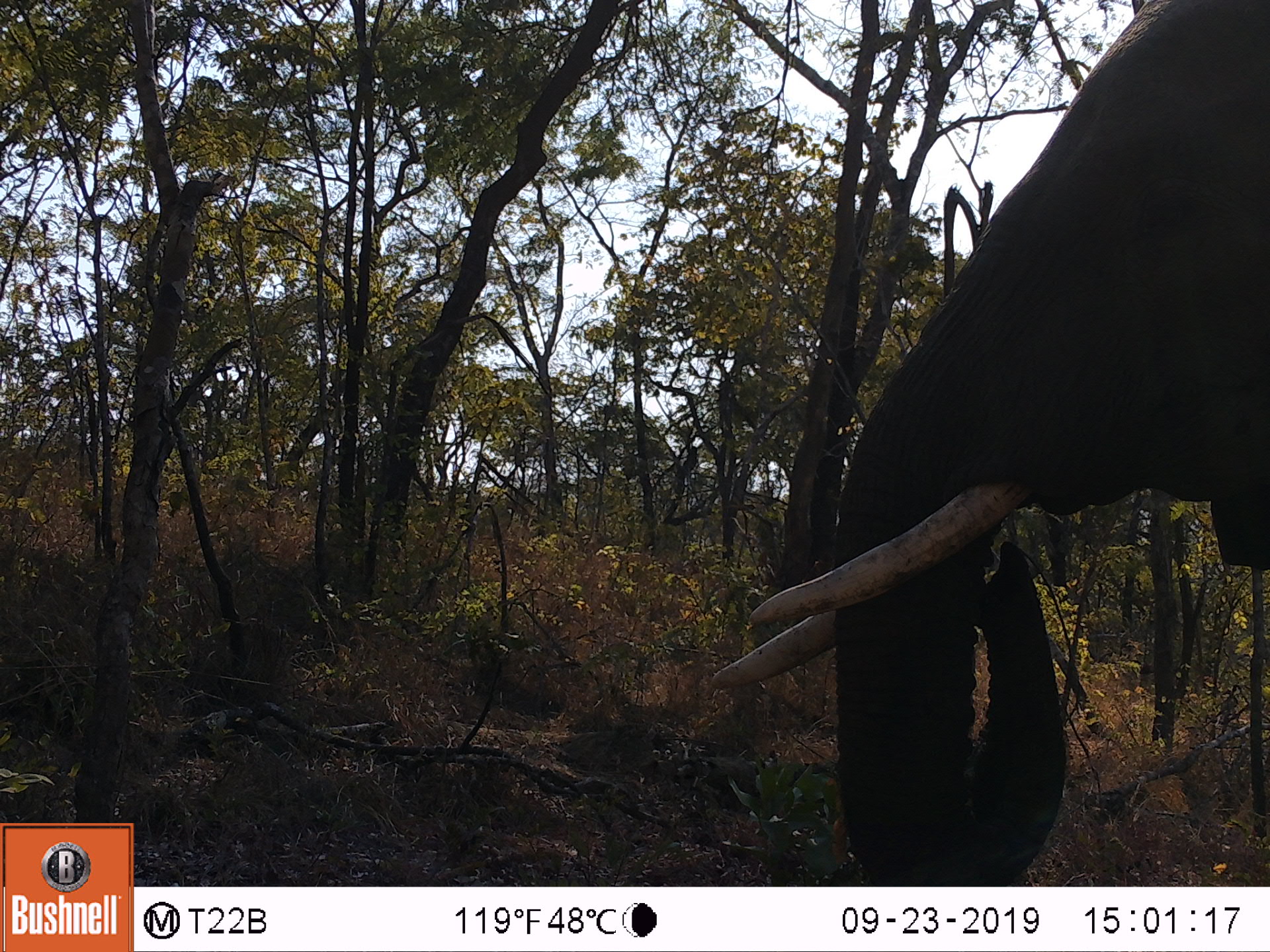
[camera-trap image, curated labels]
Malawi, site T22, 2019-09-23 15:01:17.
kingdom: Animalia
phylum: Chordata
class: Mammalia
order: Proboscidea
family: Elephantidae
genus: Loxodonta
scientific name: Loxodonta africana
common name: african savanna elephant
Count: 1.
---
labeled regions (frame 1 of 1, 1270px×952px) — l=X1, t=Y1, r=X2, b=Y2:
african savanna elephant: l=701, t=0, r=1269, b=885